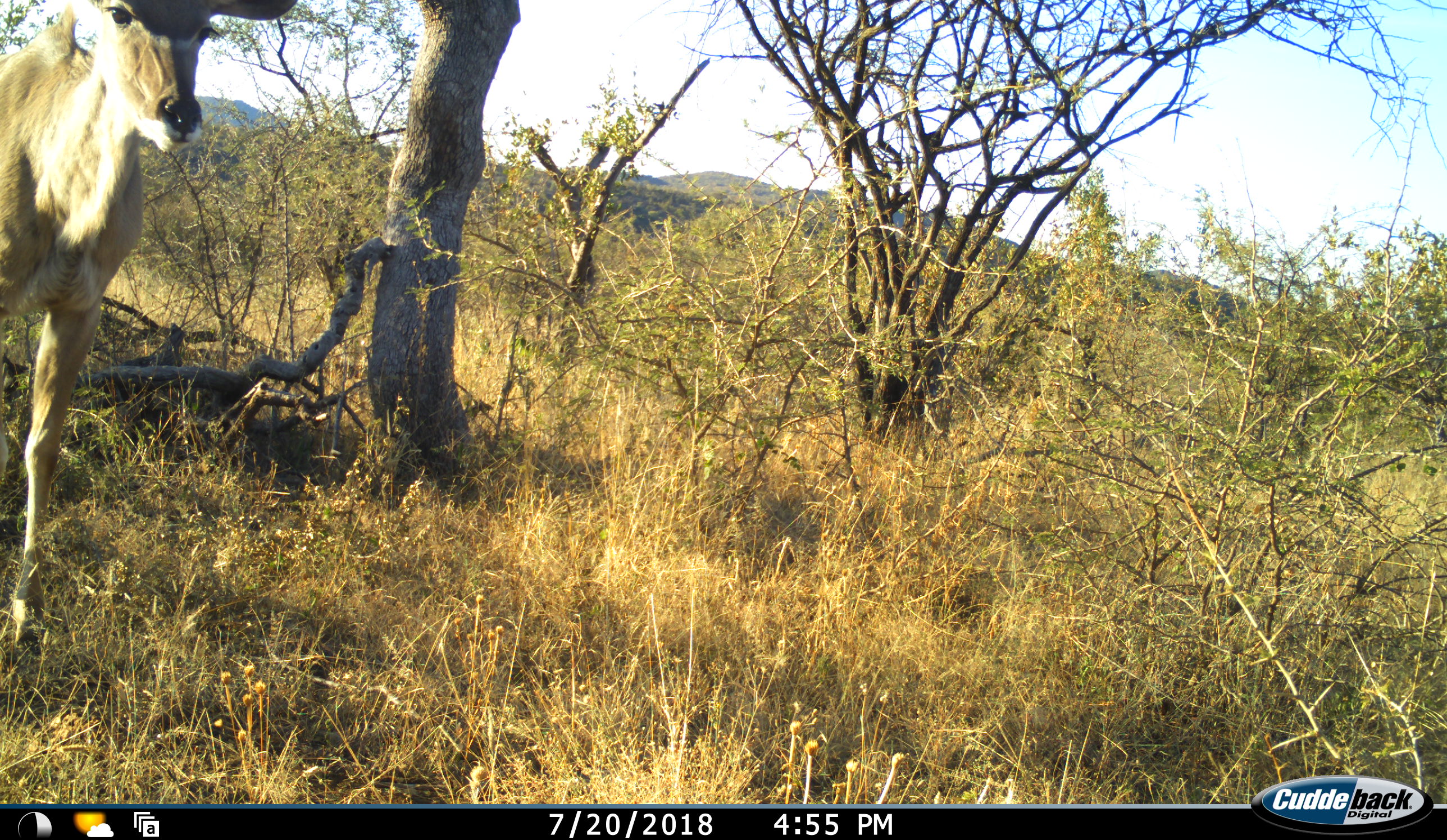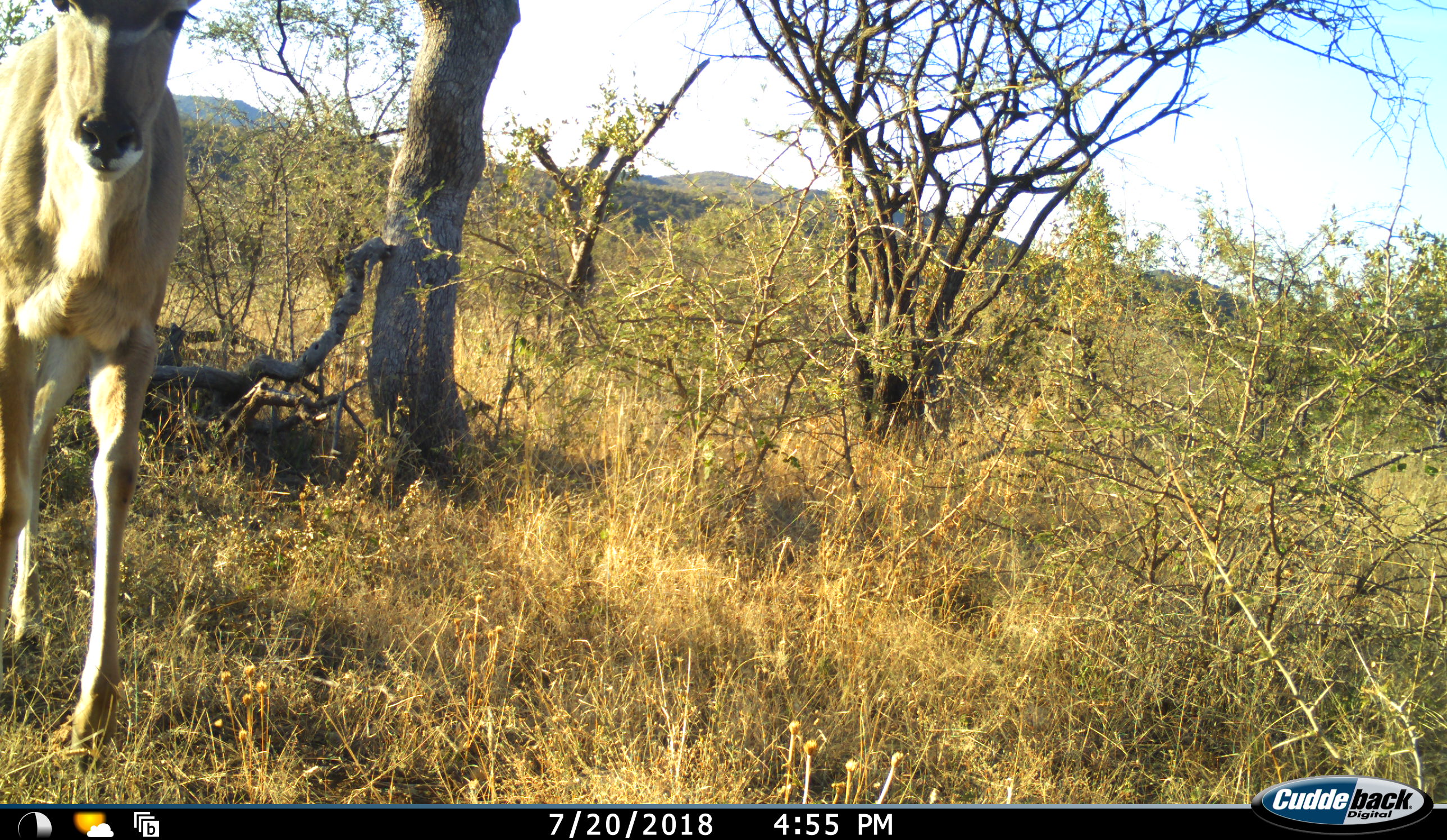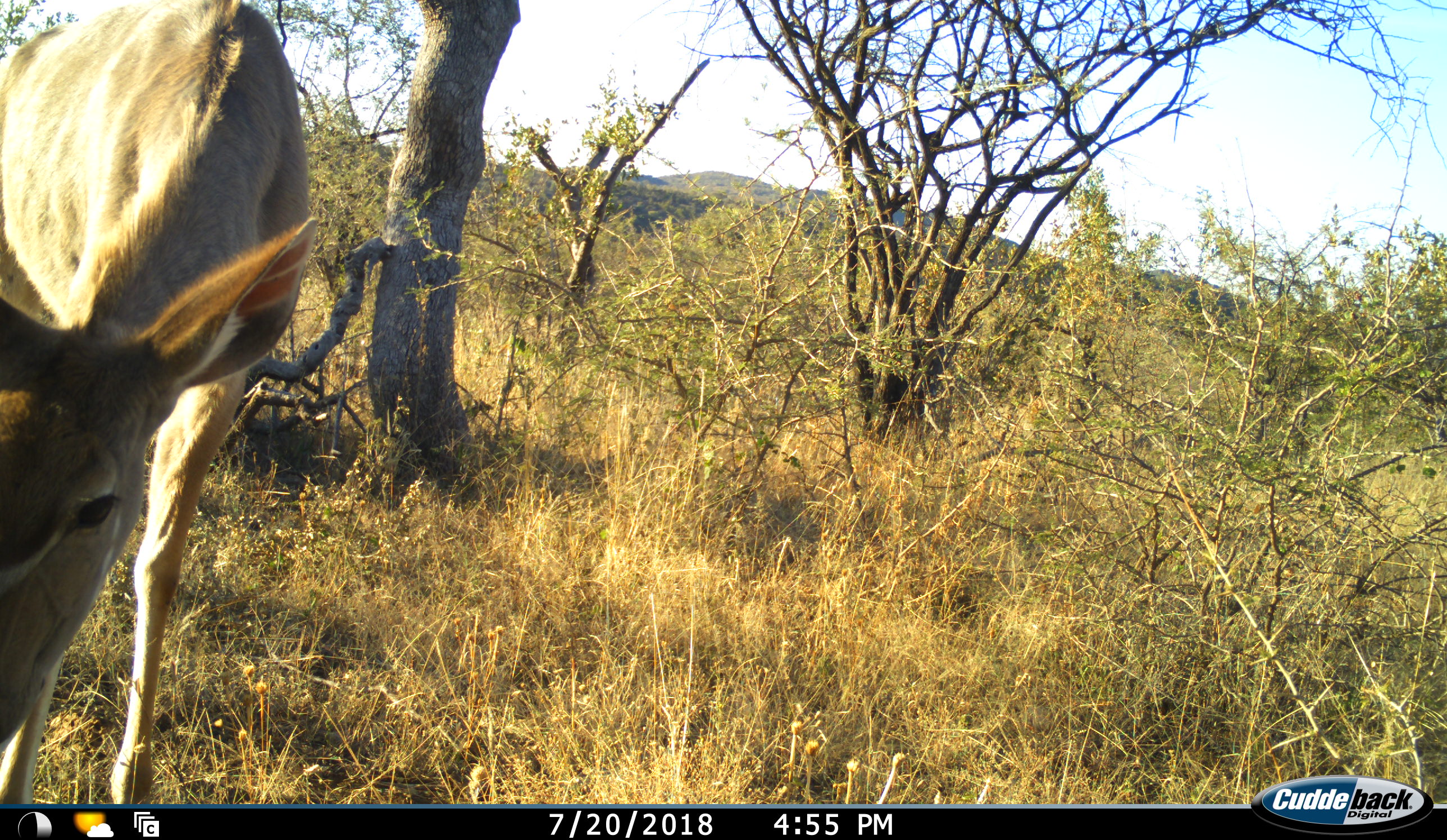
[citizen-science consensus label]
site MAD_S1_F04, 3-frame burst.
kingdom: Animalia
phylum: Chordata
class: Mammalia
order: Artiodactyla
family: Bovidae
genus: Aepyceros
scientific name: Aepyceros melampus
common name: impala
Impala (Aepyceros melampus), count 1. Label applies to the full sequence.